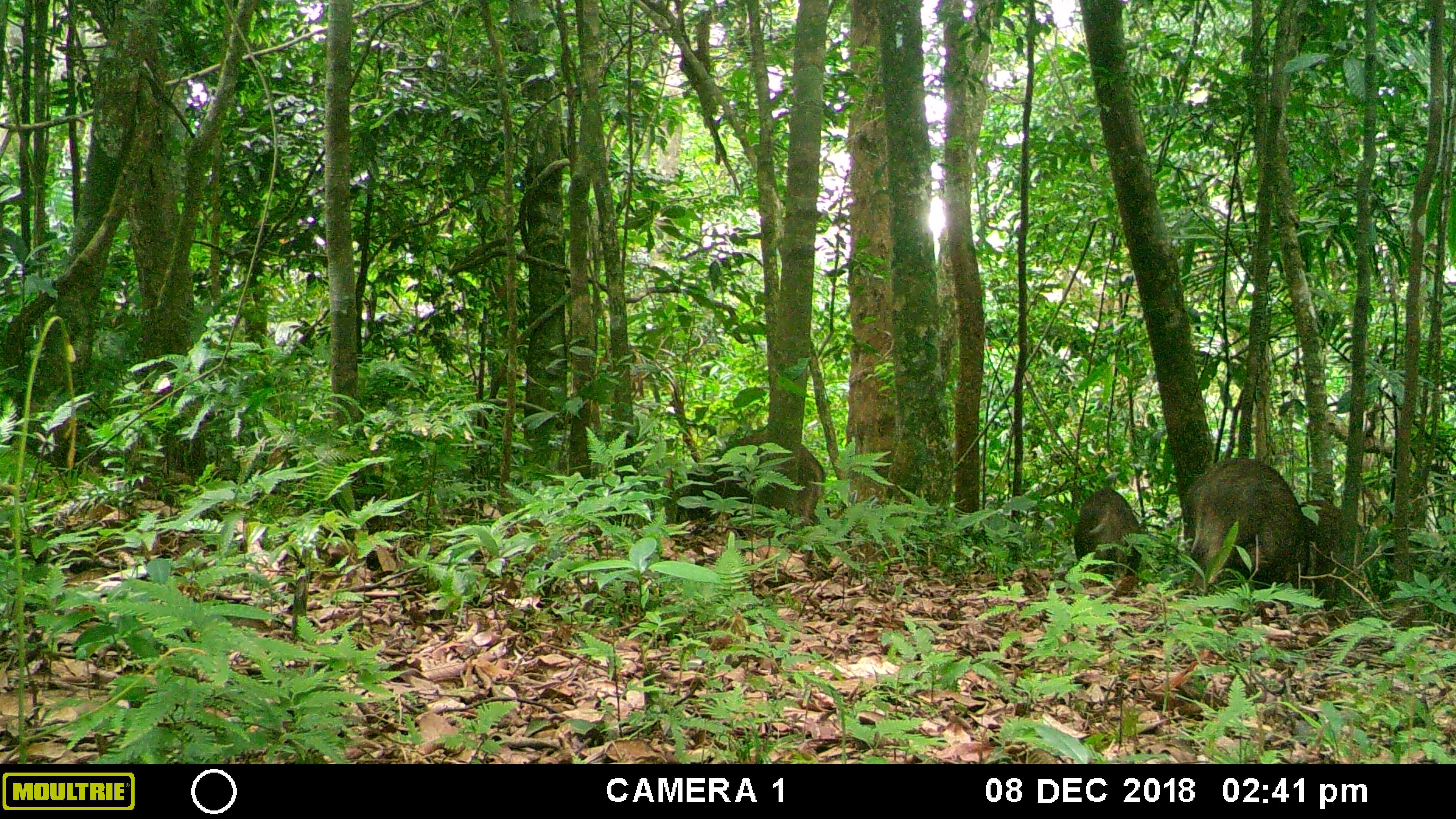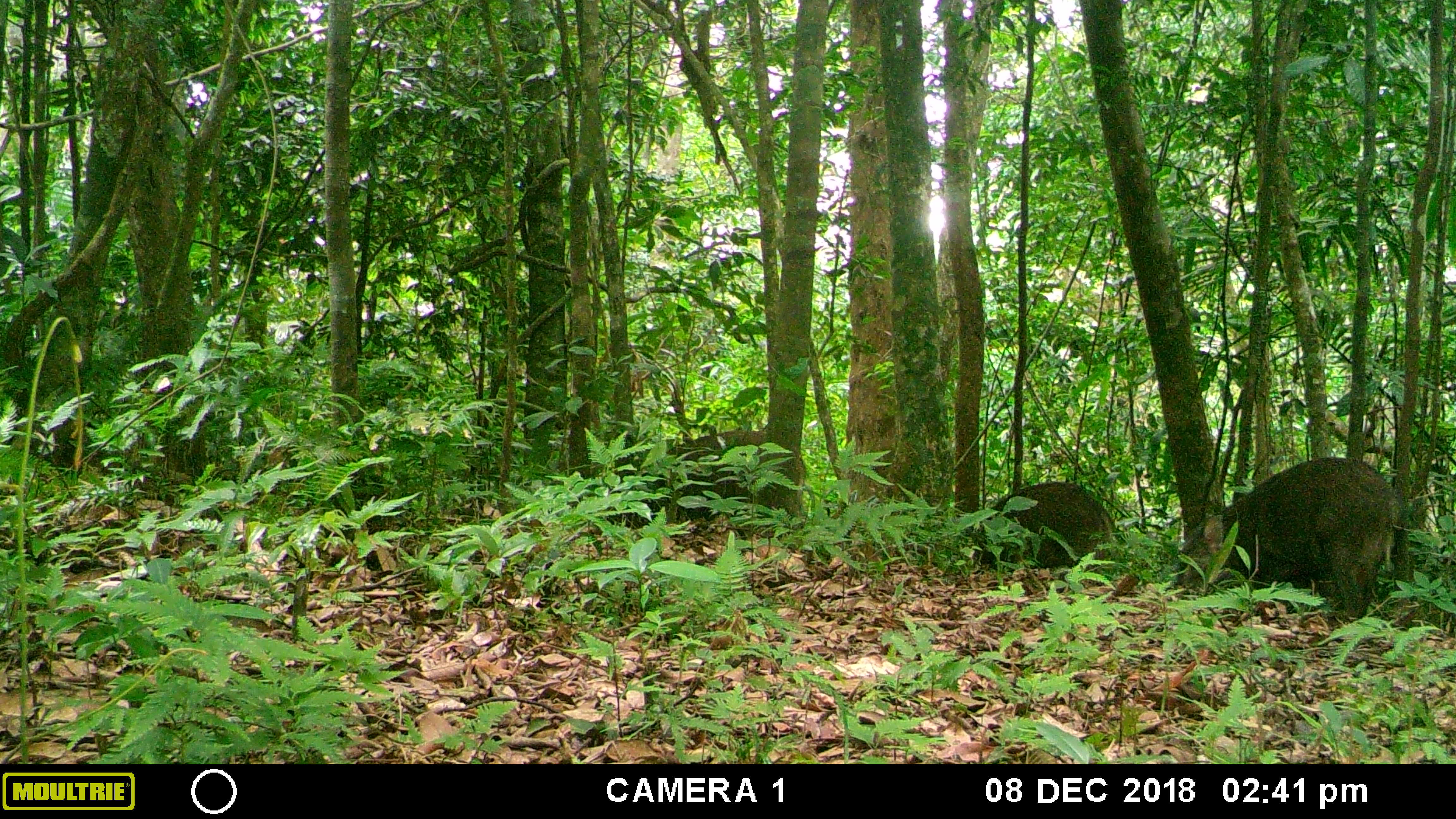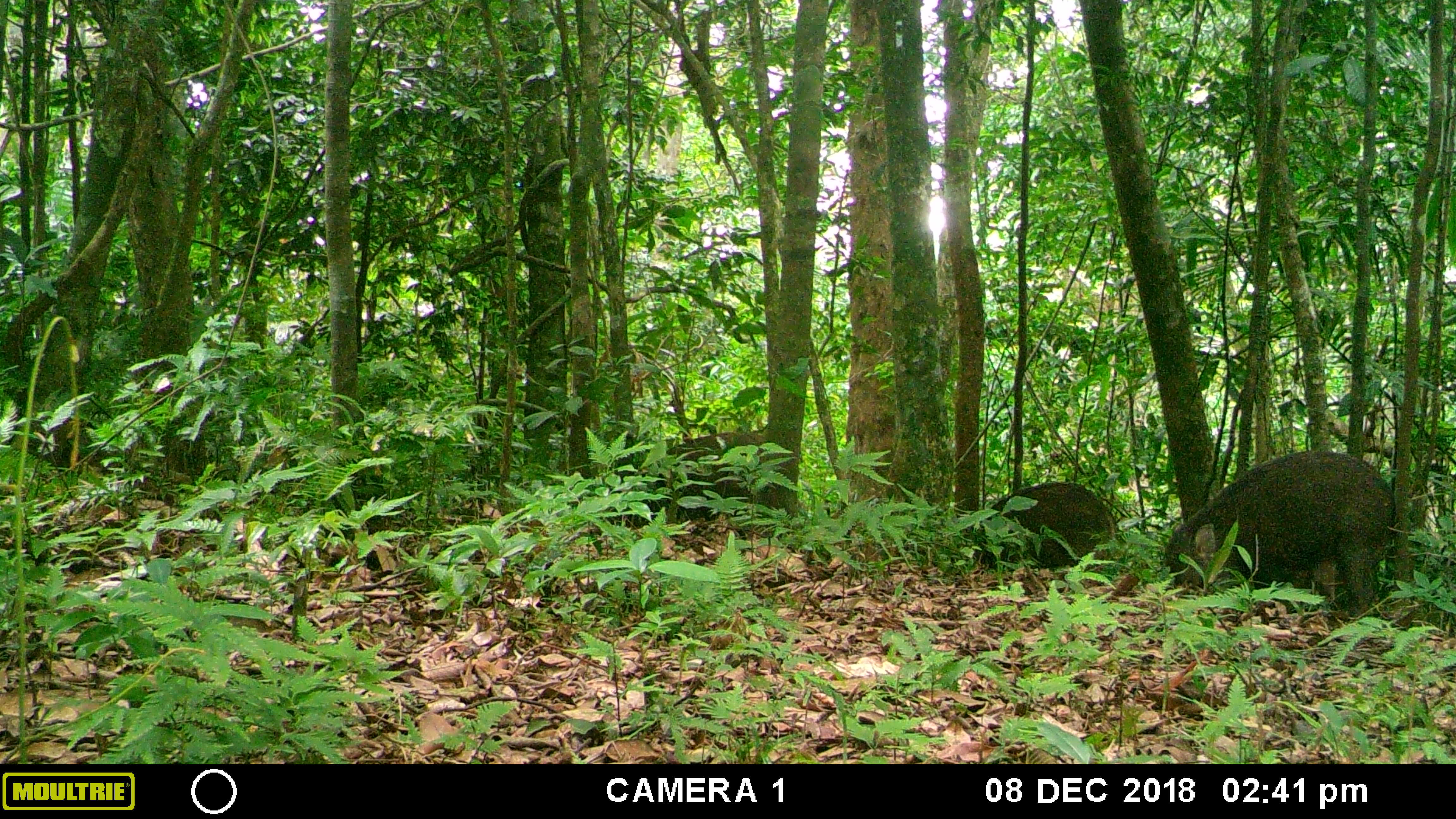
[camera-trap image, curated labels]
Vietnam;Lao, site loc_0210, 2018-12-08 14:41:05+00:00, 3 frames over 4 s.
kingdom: Animalia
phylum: Chordata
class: Mammalia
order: Artiodactyla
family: Suidae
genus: Sus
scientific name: Sus scrofa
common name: eurasian wild pig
Eurasian wild pig (Sus scrofa). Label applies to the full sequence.